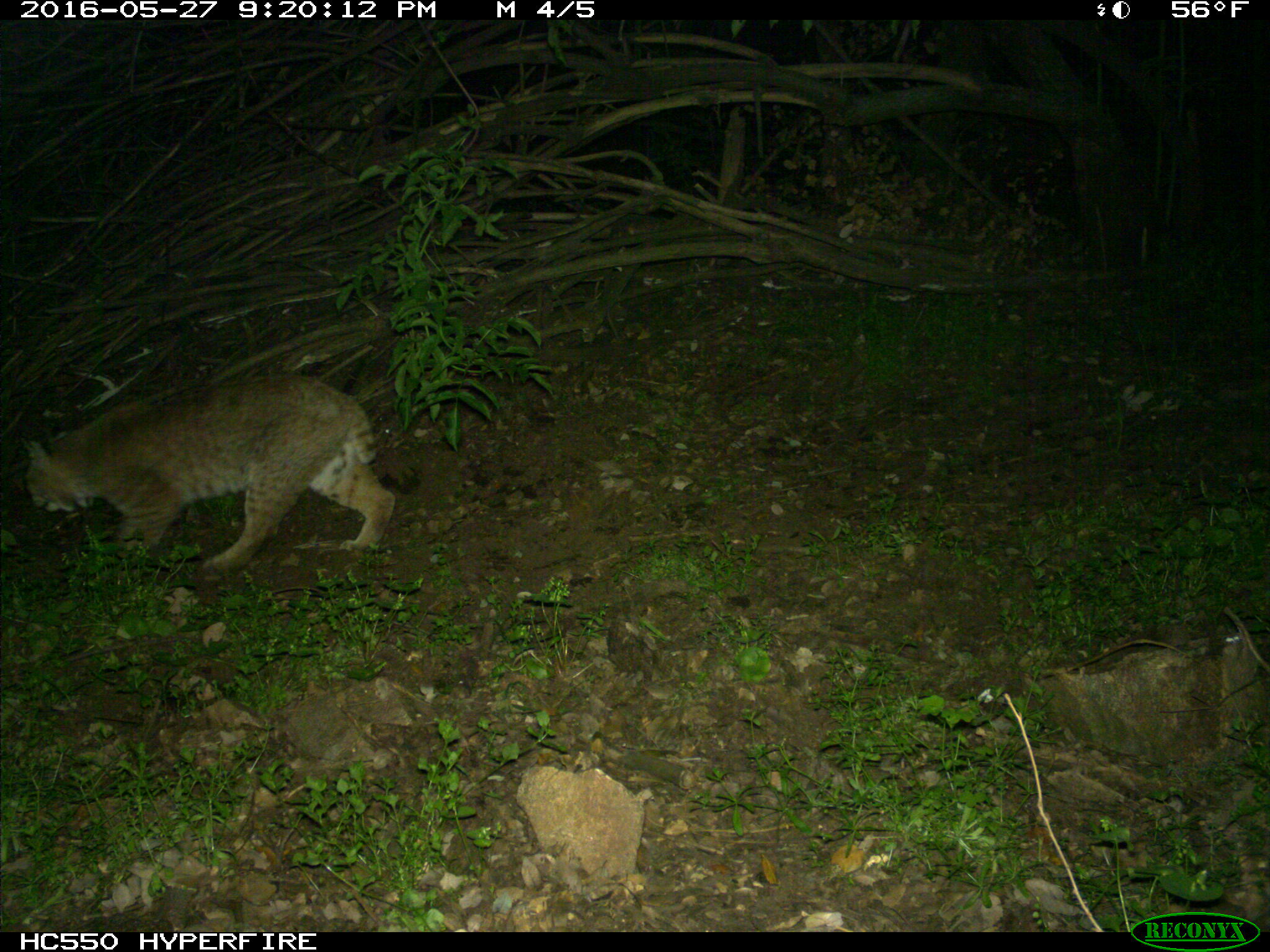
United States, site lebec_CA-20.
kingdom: Animalia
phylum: Chordata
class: Mammalia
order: Carnivora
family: Felidae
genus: Lynx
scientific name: Lynx rufus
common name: bobcat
Lynx rufus (bobcat).